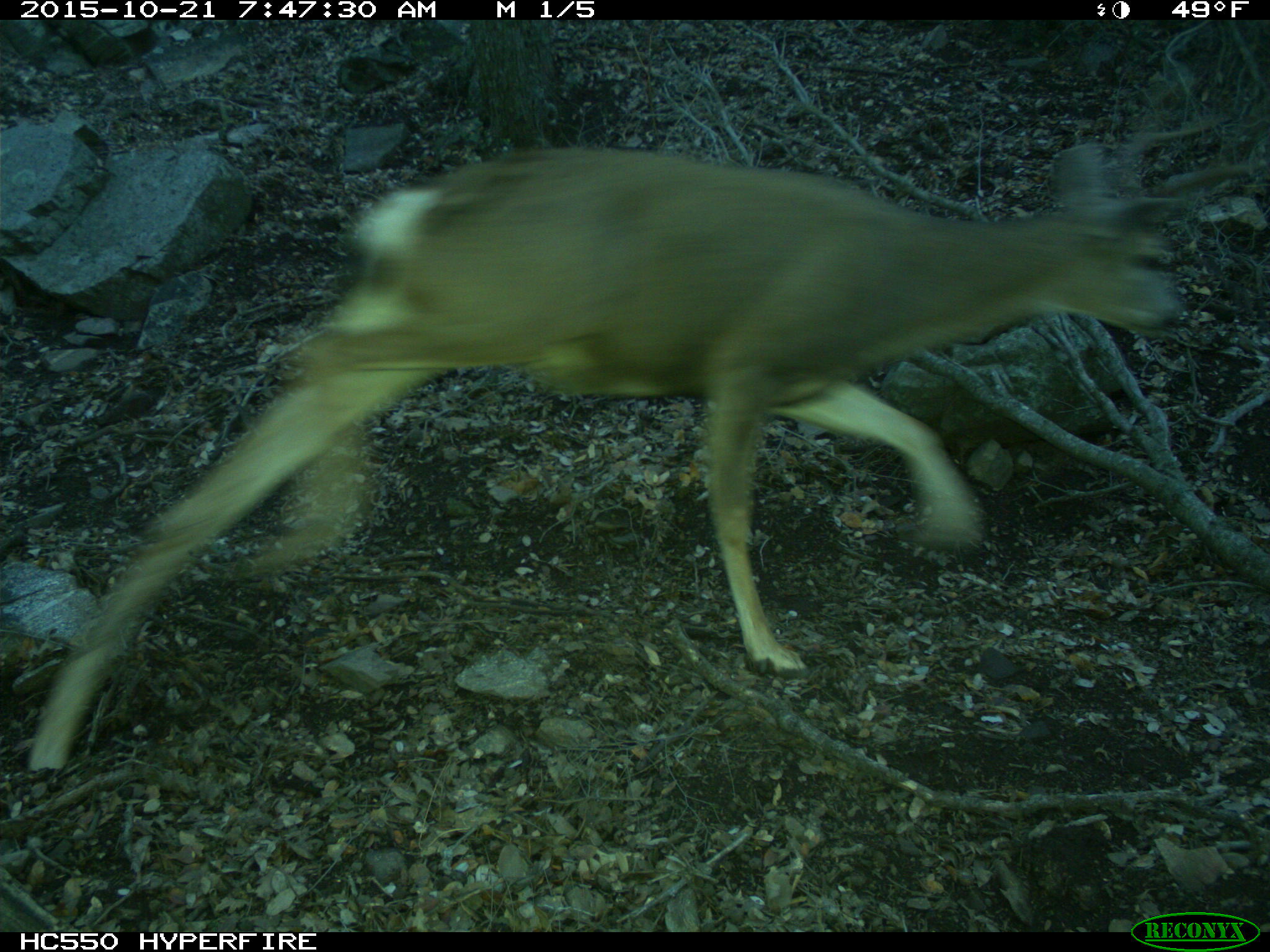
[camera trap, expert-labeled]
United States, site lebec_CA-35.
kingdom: Animalia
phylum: Chordata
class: Mammalia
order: Artiodactyla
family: Cervidae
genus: Odocoileus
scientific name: Odocoileus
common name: deer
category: unidentified deer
Unidentified deer (deer) (Odocoileus).